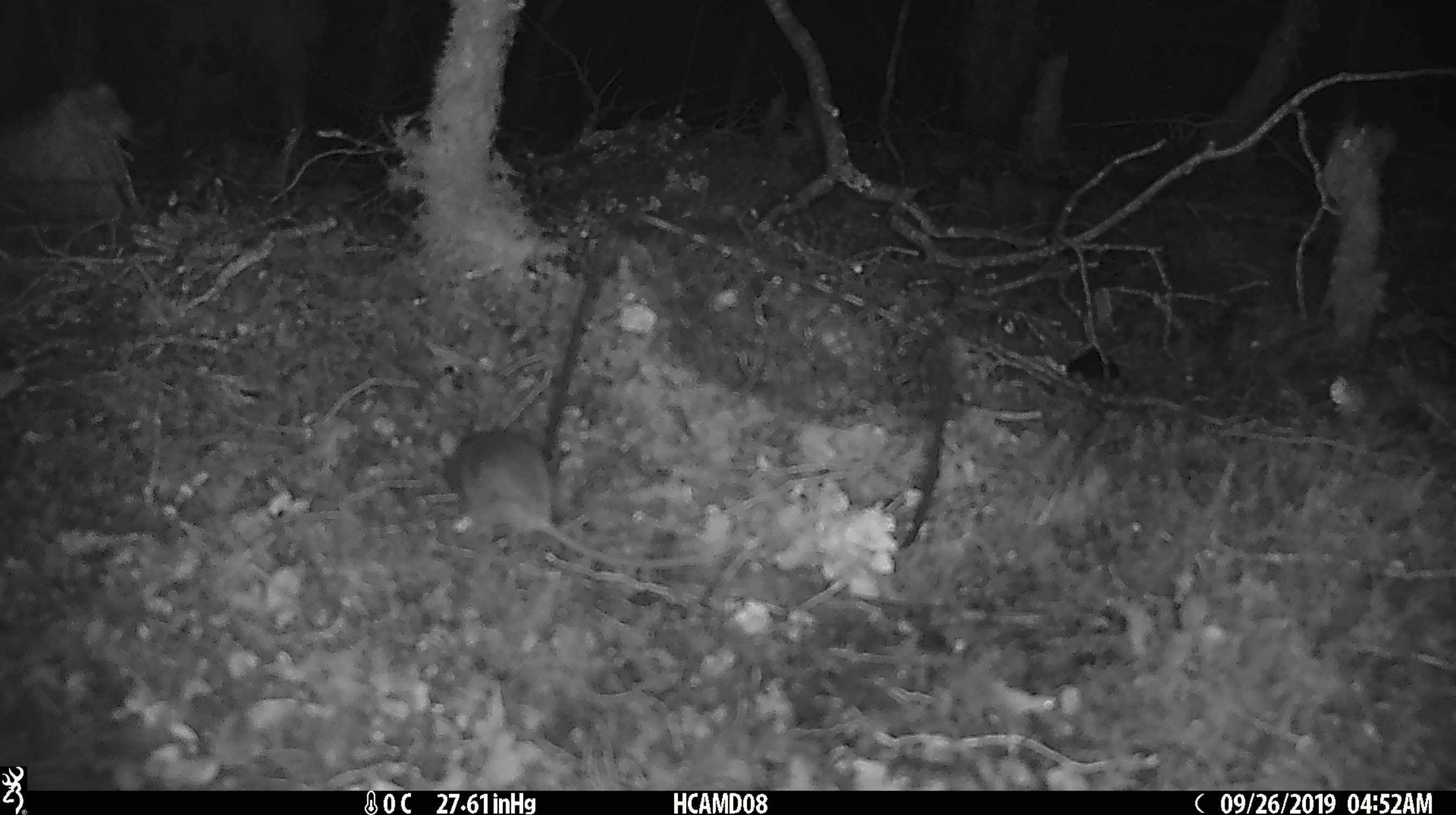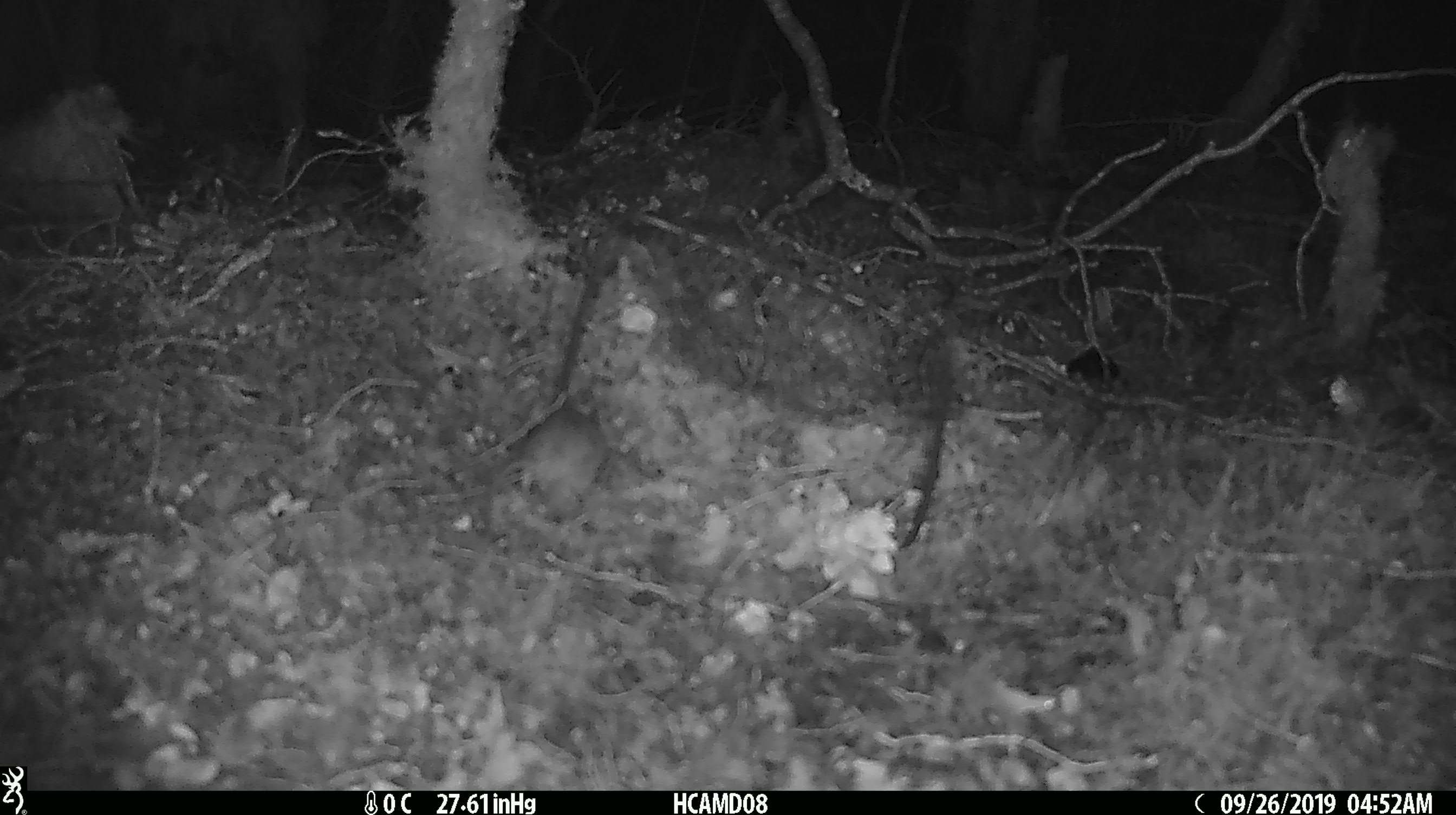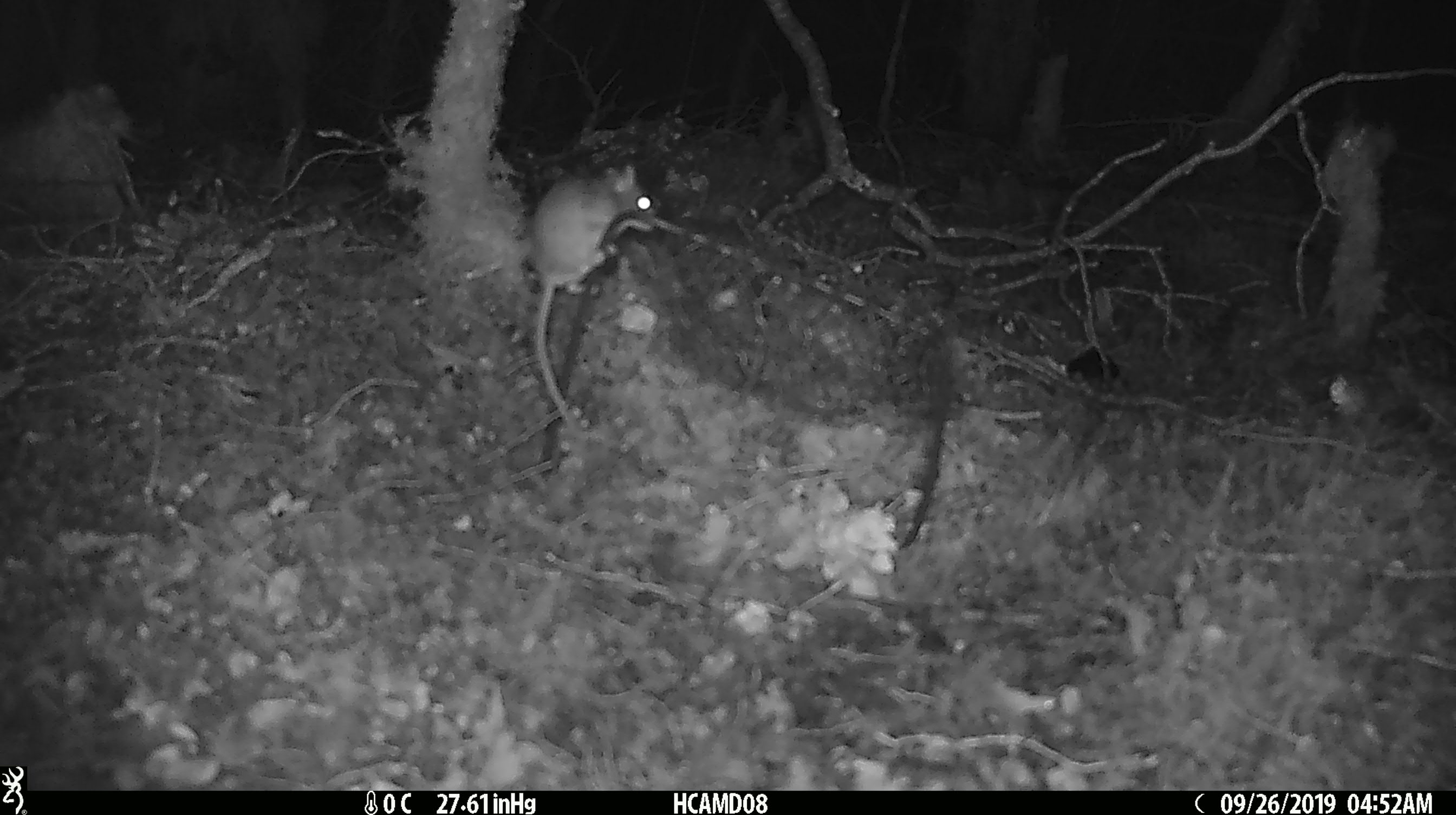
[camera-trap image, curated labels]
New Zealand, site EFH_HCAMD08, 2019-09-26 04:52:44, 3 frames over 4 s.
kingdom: Animalia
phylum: Chordata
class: Mammalia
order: Rodentia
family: Muridae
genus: Mus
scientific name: Mus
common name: mouse